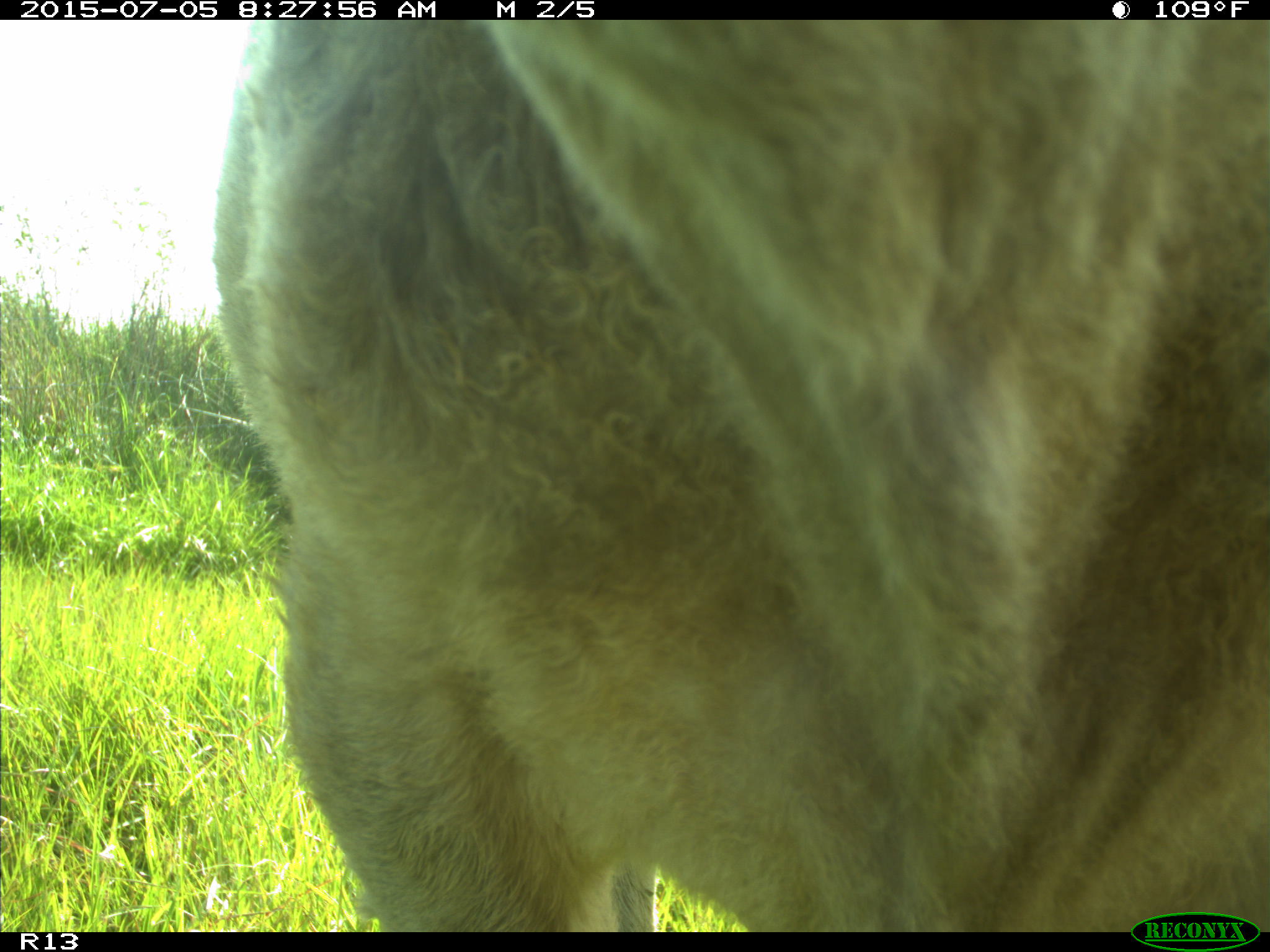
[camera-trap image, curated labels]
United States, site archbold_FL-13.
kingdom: Animalia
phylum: Chordata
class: Mammalia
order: Artiodactyla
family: Bovidae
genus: Bos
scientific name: Bos taurus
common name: domestic cow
Bos taurus (domestic cow).